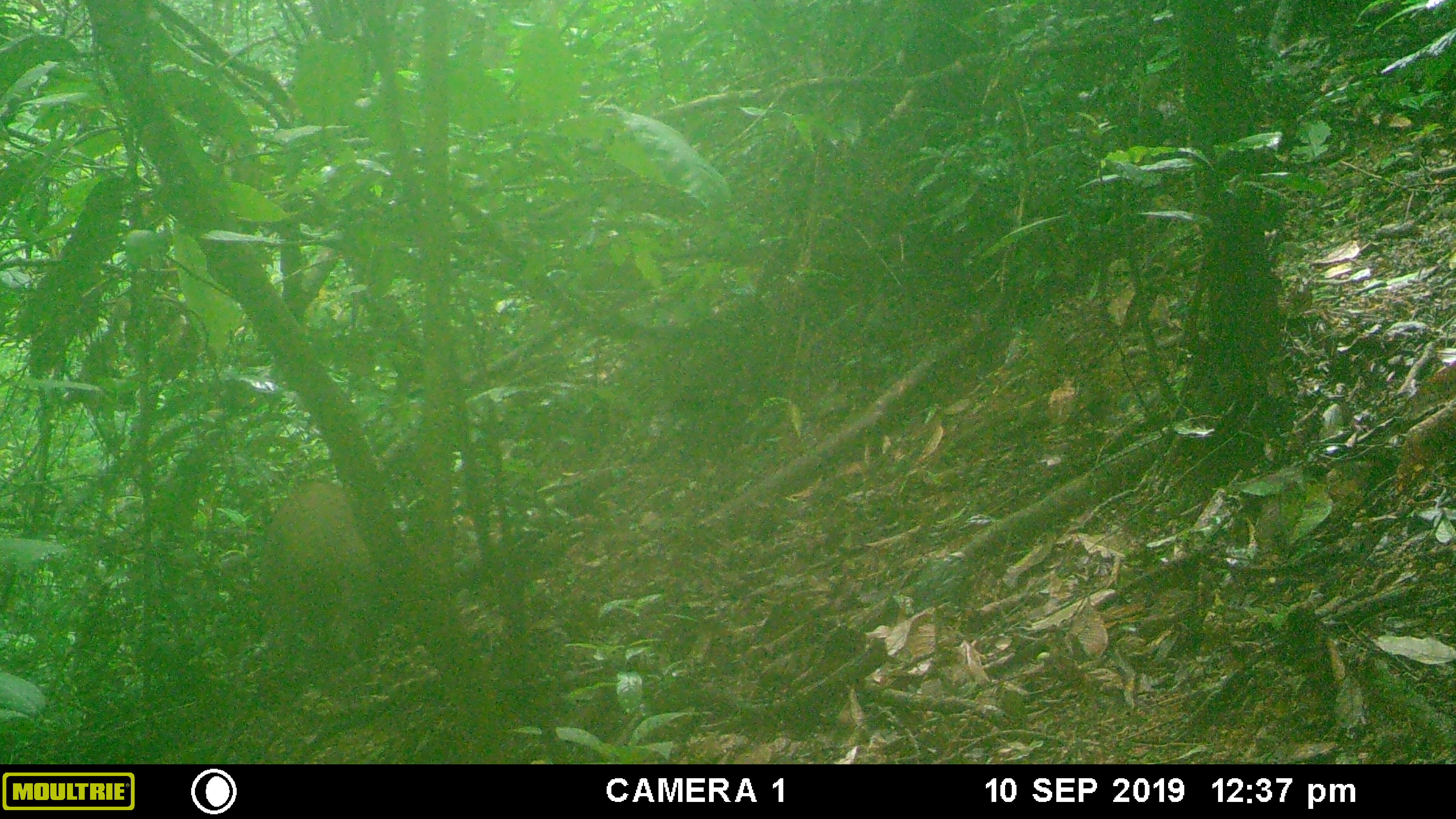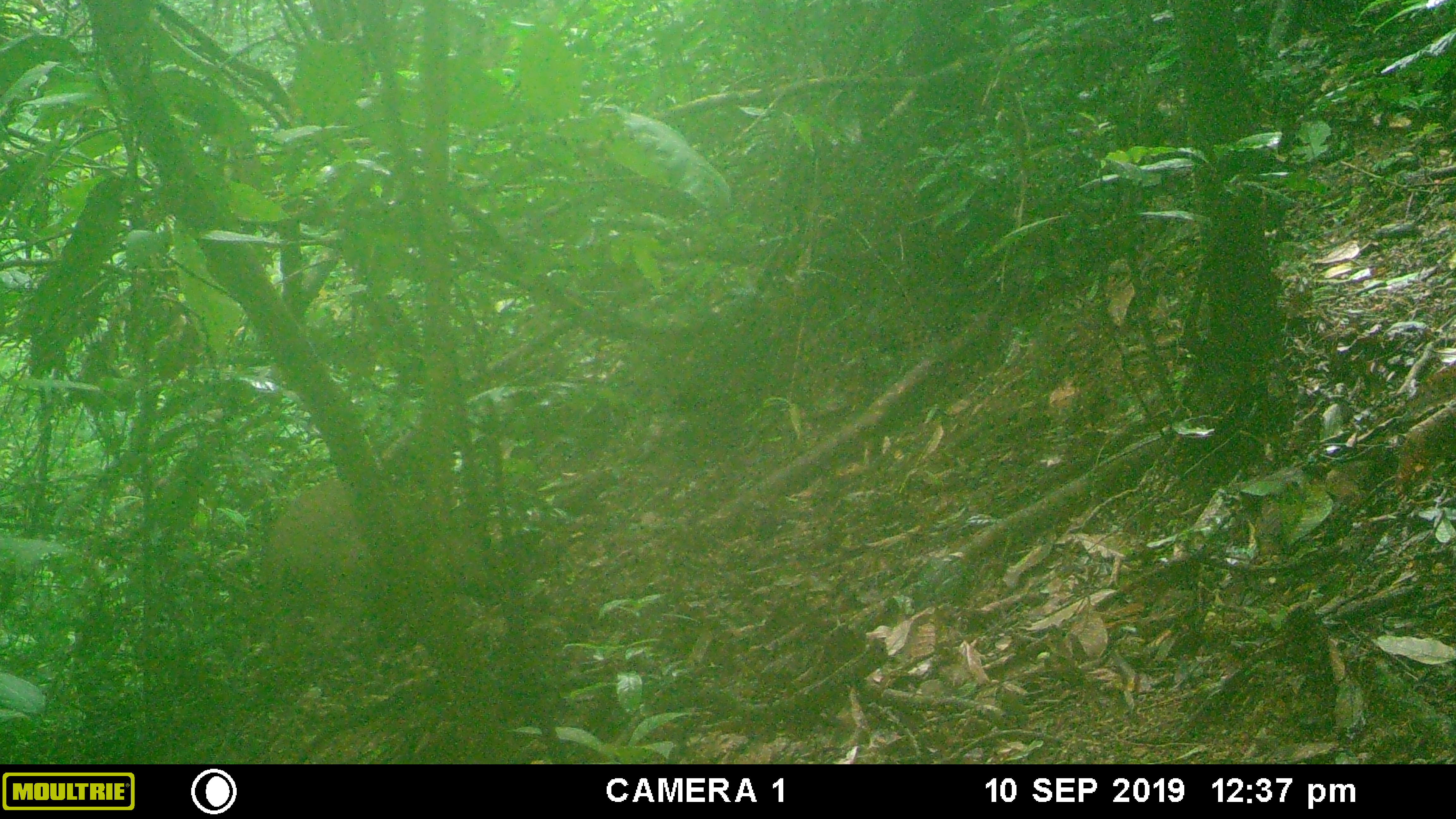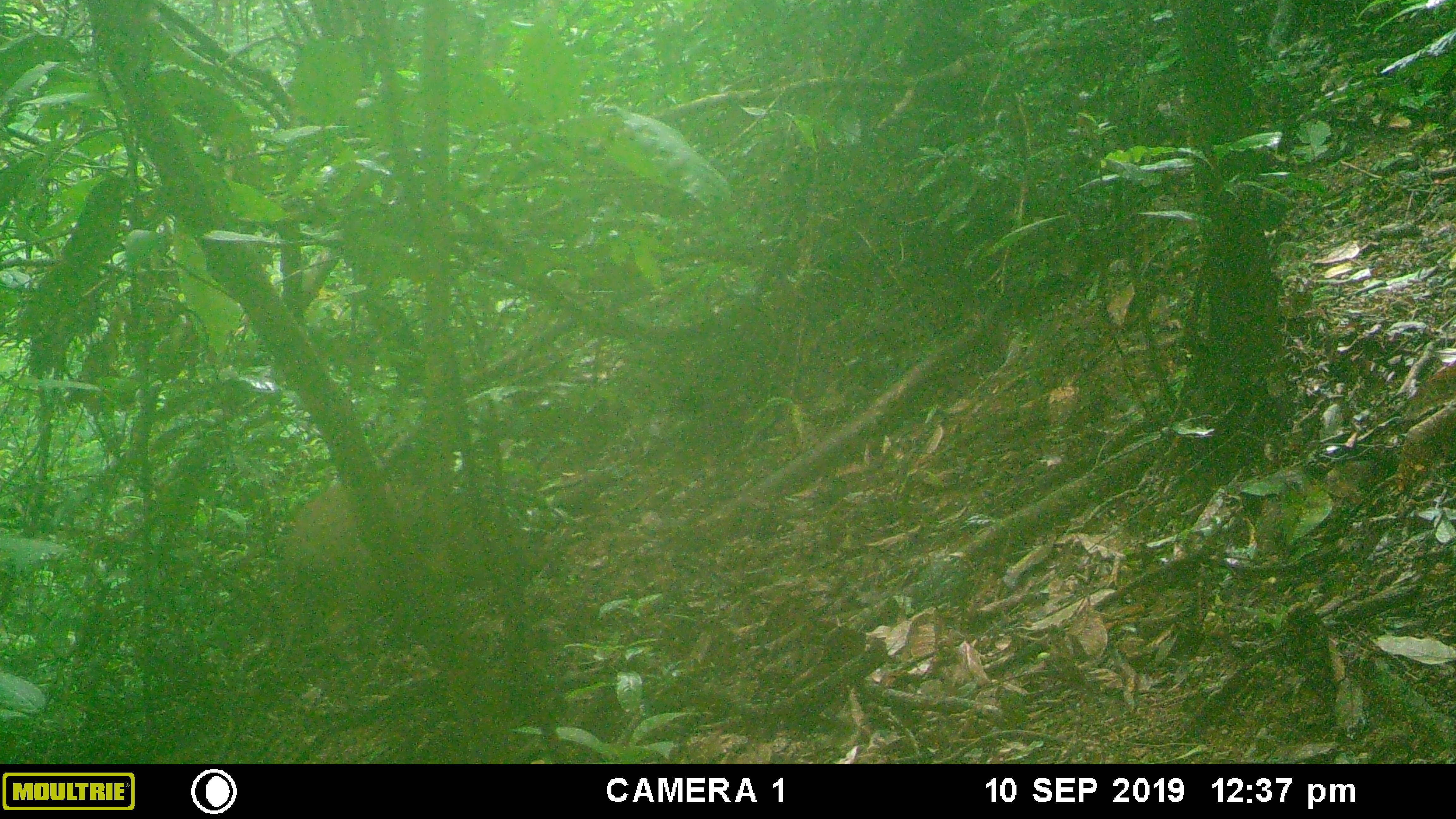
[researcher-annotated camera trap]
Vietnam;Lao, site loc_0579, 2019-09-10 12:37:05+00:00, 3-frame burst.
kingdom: Animalia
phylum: Chordata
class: Mammalia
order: Artiodactyla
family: Suidae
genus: Sus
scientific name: Sus scrofa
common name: eurasian wild pig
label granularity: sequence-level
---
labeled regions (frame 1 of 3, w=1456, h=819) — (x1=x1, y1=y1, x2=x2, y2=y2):
eurasian wild pig: (x1=263, y1=478, x2=386, y2=670)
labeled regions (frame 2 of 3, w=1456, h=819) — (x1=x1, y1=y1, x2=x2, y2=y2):
eurasian wild pig: (x1=263, y1=473, x2=500, y2=665)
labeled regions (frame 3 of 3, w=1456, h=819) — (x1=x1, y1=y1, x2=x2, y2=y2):
eurasian wild pig: (x1=277, y1=479, x2=559, y2=665)